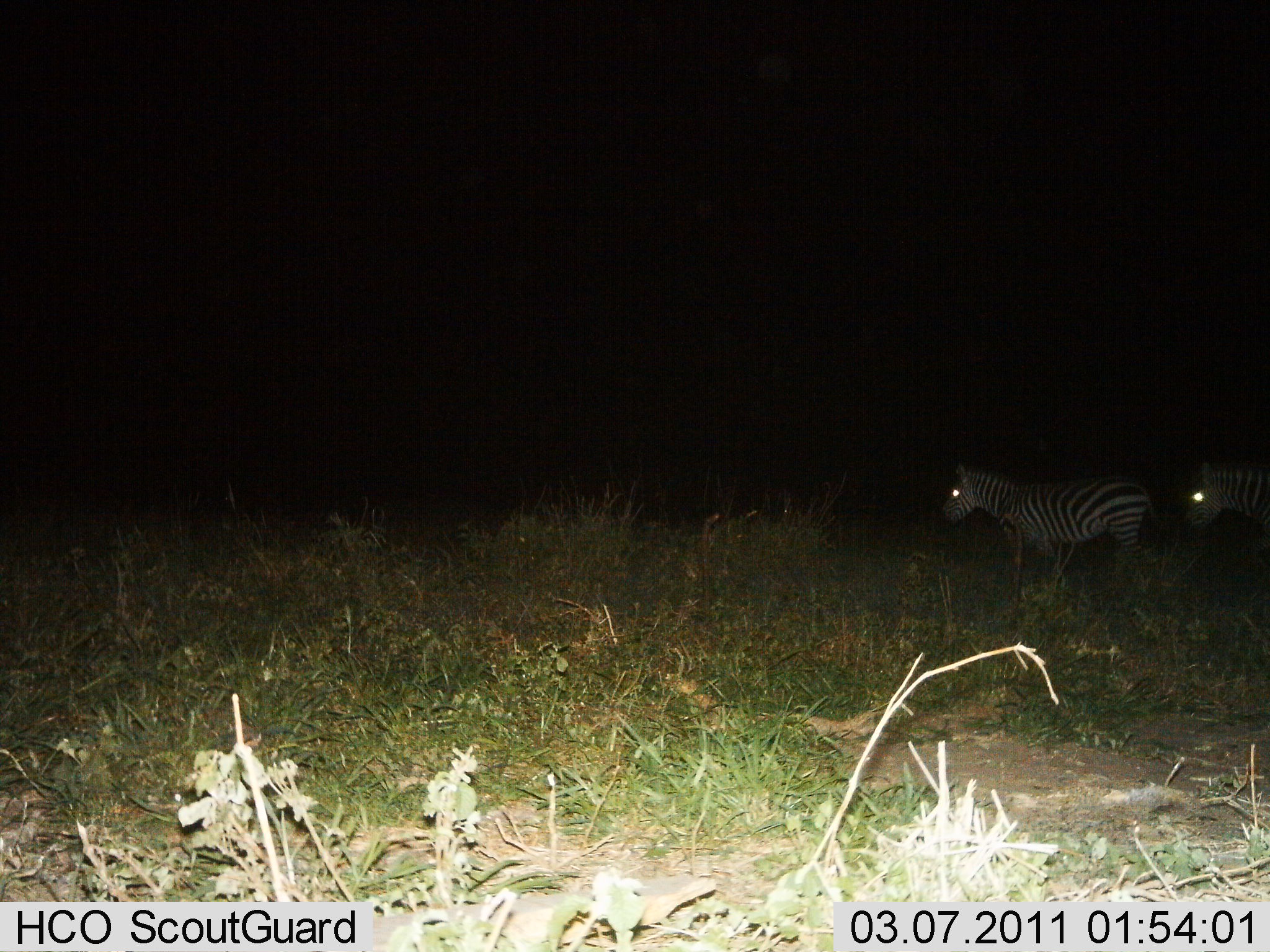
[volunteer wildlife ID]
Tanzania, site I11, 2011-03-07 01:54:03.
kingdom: Animalia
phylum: Chordata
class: Mammalia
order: Perissodactyla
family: Equidae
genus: Equus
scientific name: Equus quagga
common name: plains zebra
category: zebra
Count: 2.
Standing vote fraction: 55%.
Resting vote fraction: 0%.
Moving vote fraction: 45%.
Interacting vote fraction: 0%.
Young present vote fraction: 0%.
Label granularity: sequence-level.